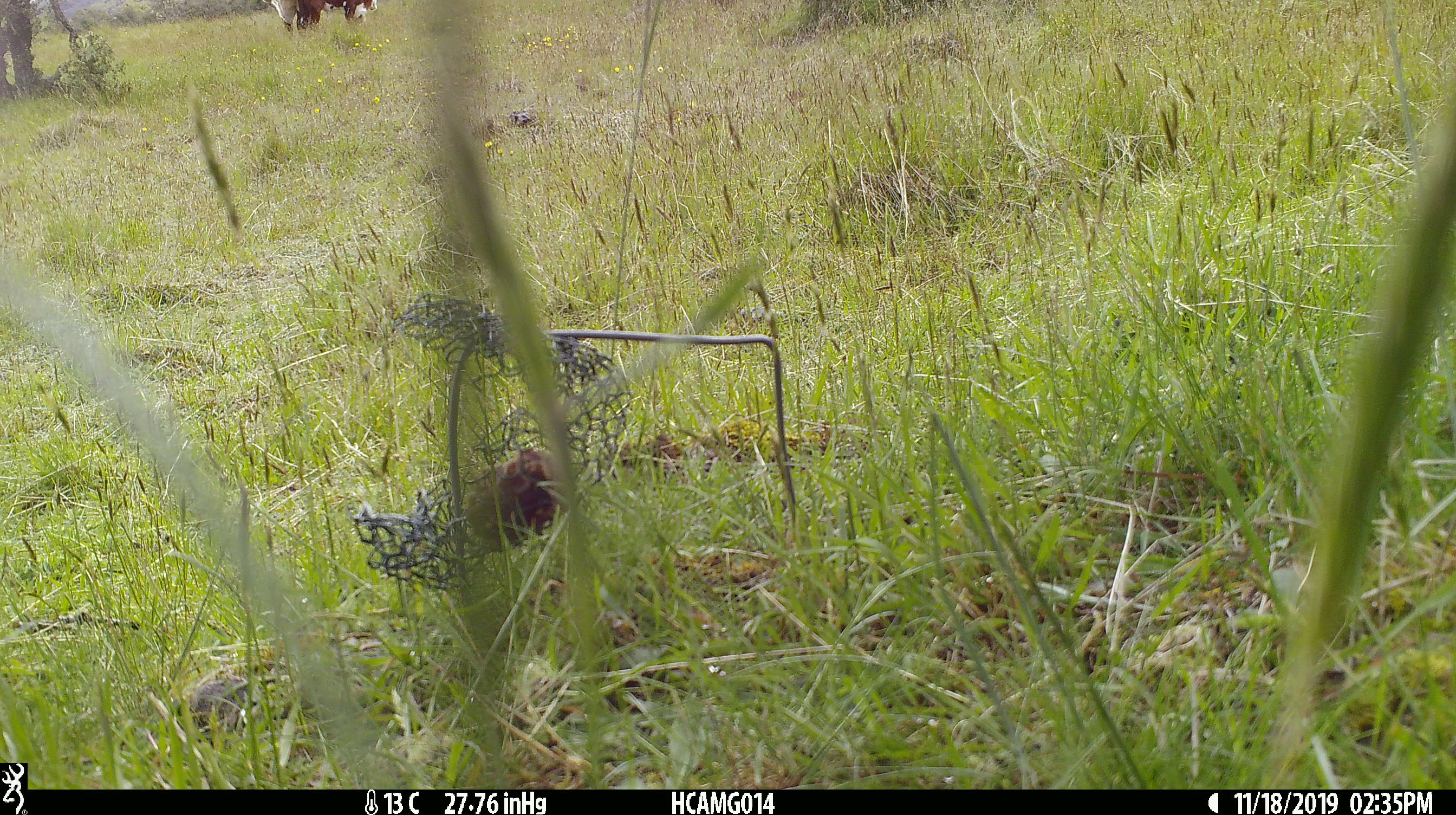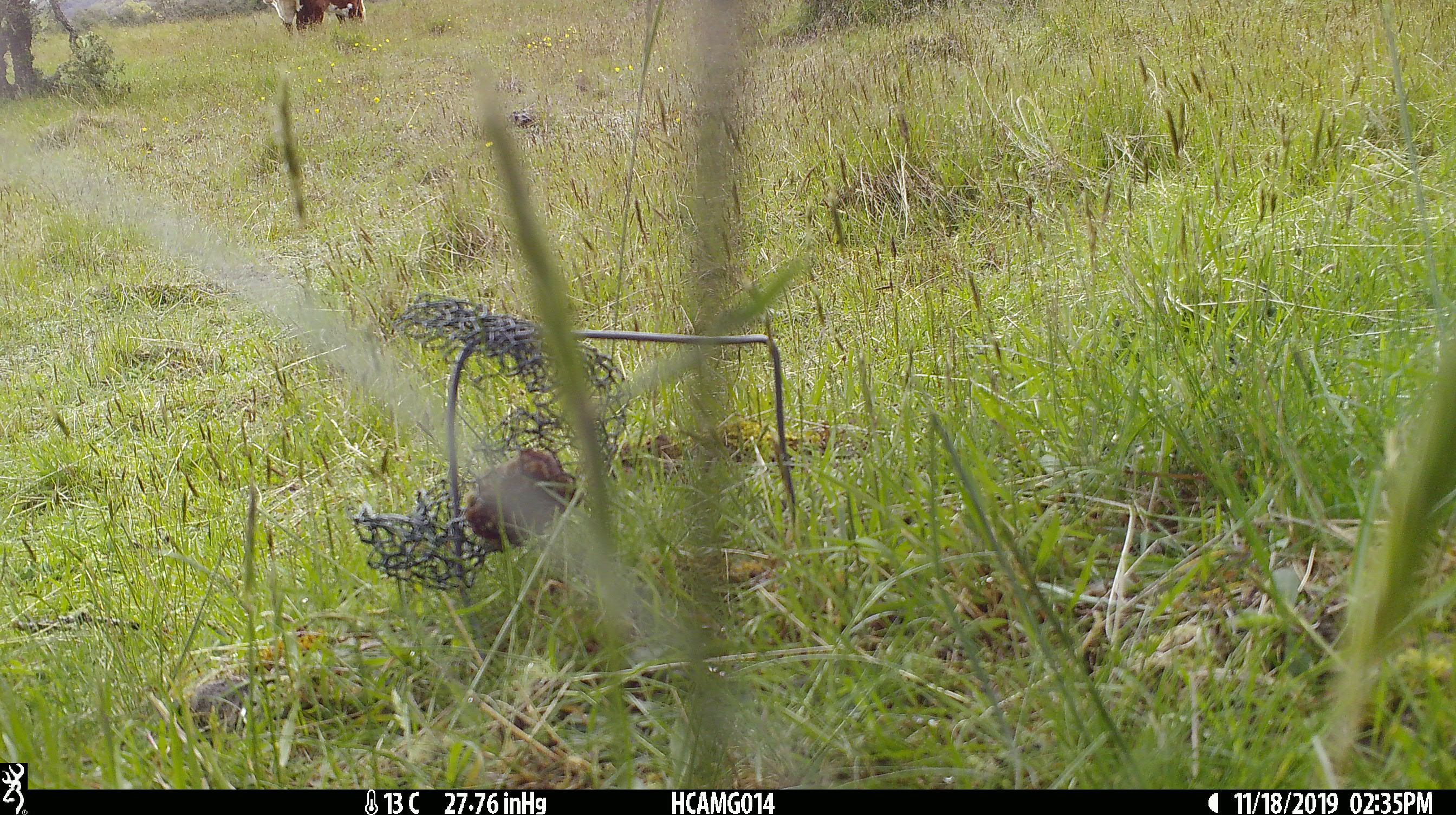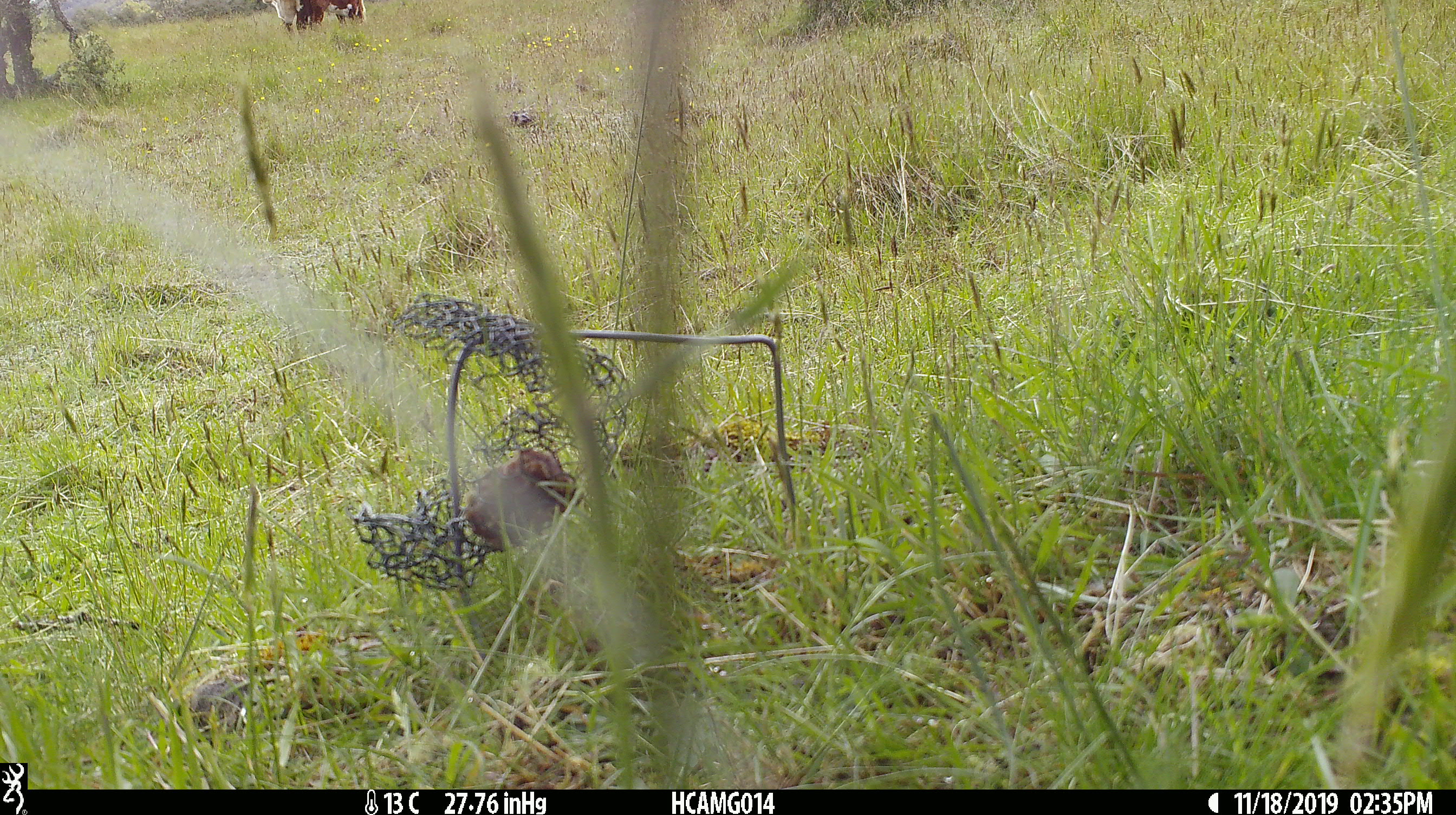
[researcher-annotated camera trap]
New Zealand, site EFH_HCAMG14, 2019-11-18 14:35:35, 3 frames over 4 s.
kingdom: Animalia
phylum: Chordata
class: Mammalia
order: Artiodactyla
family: Bovidae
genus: Bos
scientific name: Bos taurus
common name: domestic cow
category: cow